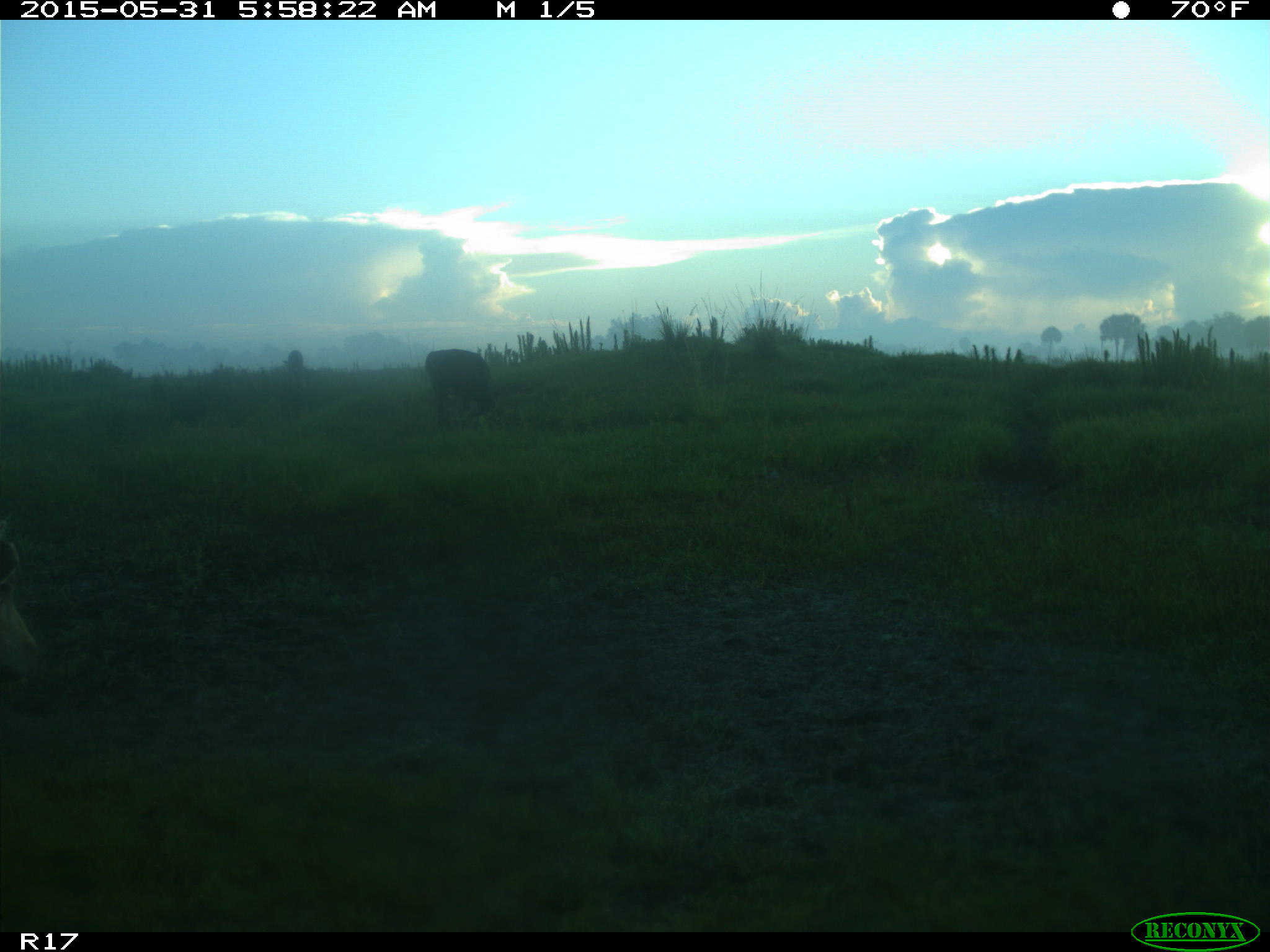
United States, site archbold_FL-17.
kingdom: Animalia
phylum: Chordata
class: Mammalia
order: Artiodactyla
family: Bovidae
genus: Bos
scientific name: Bos taurus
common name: domestic cow